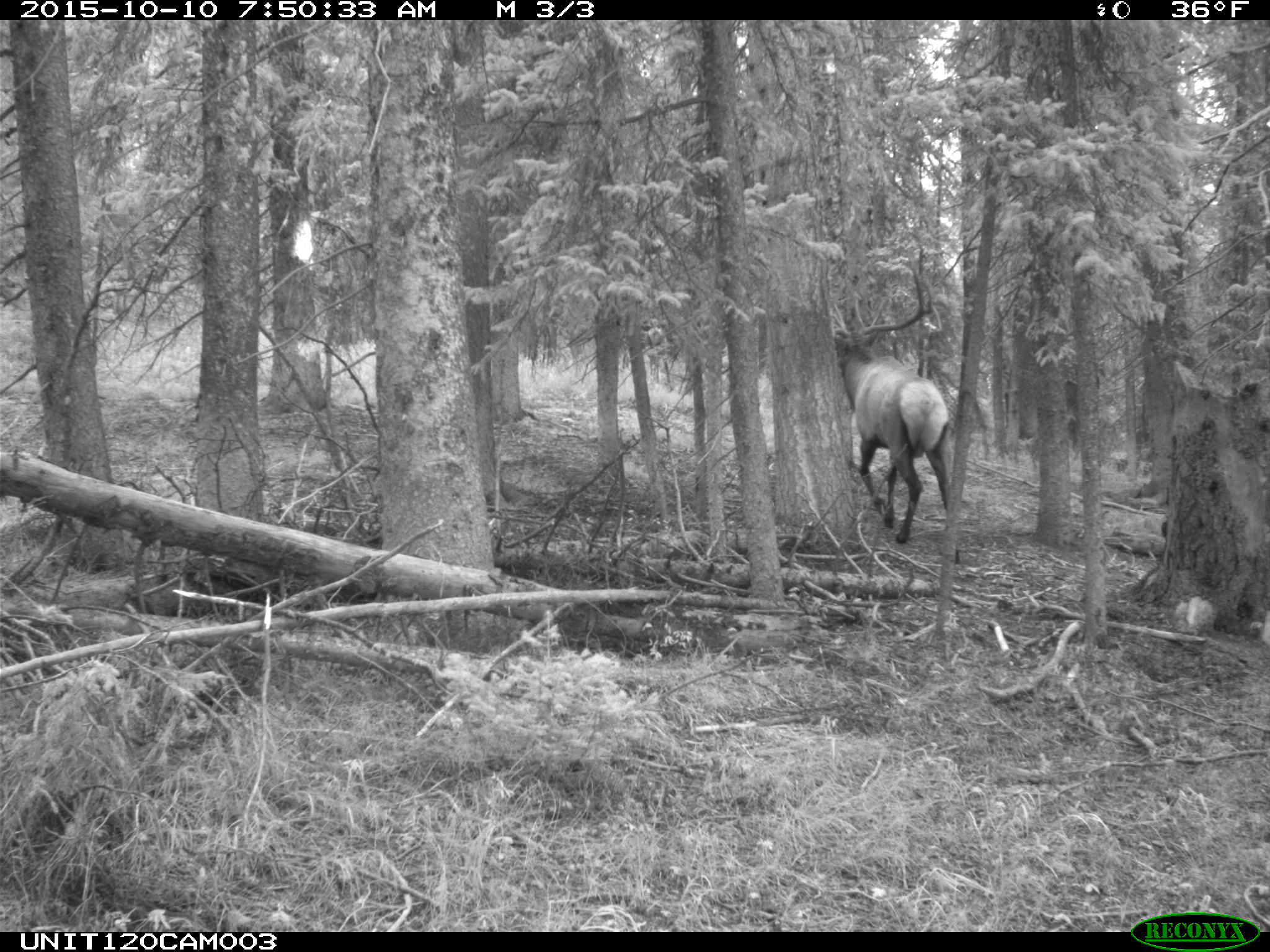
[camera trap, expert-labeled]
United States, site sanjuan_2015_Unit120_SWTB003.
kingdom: Animalia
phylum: Chordata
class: Mammalia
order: Artiodactyla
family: Cervidae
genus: Cervus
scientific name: Cervus elaphus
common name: red deer